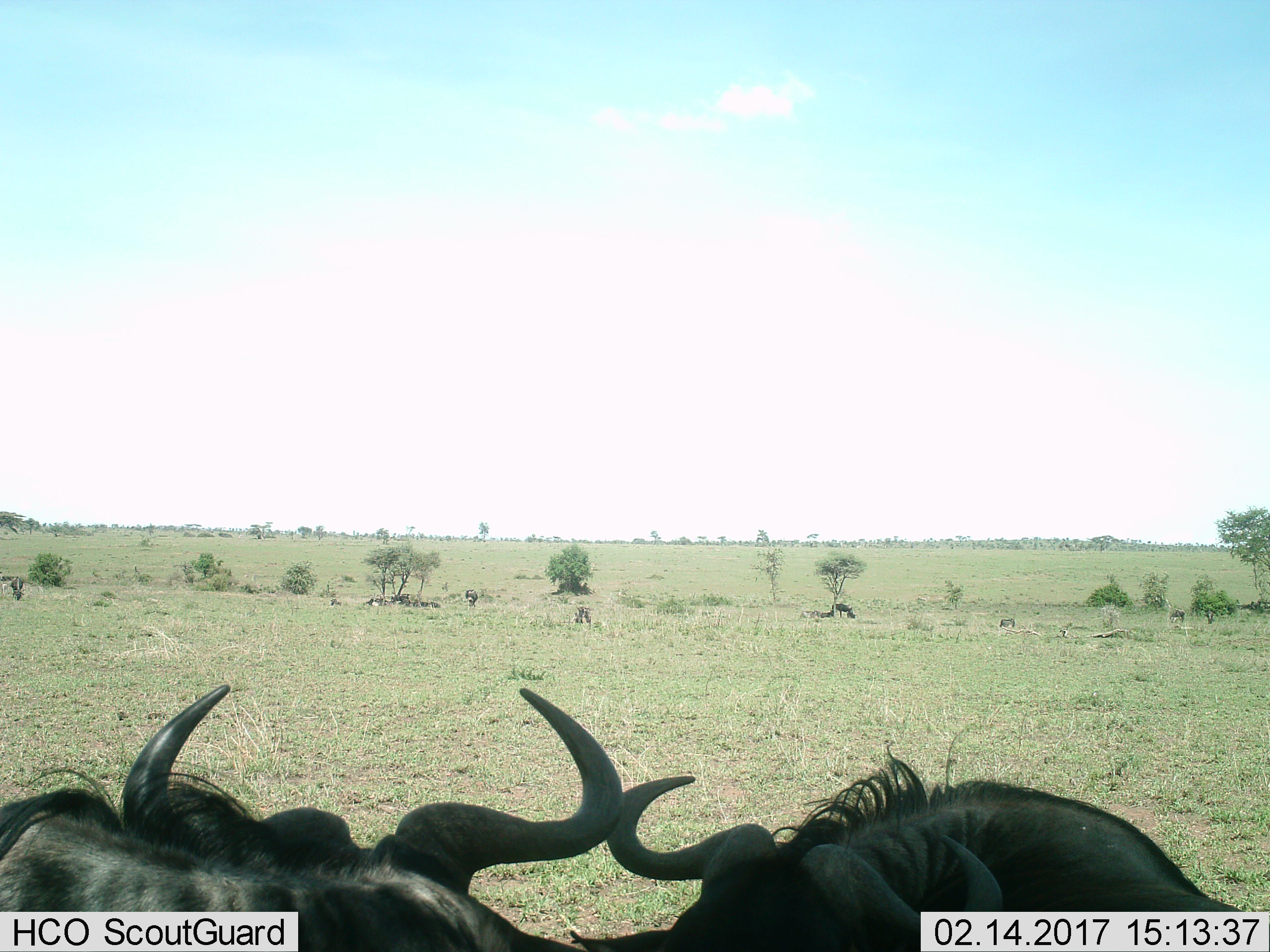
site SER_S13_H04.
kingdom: Animalia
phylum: Chordata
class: Mammalia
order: Artiodactyla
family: Bovidae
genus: Connochaetes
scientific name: Connochaetes taurinus taurinus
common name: blue wildebeest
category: wildebeestblue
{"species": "wildebeestblue (blue wildebeest) (Connochaetes taurinus taurinus)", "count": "2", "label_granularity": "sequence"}